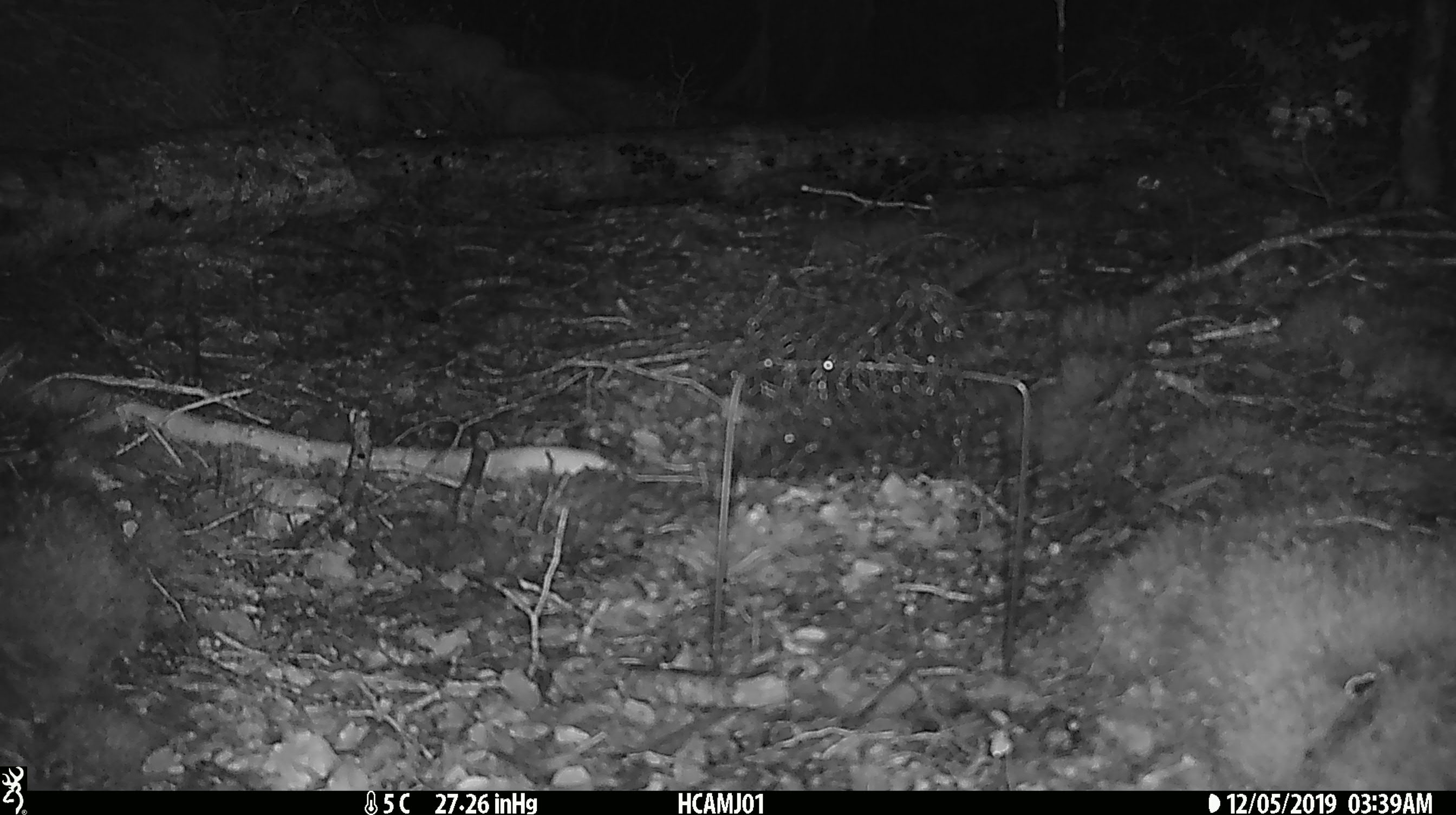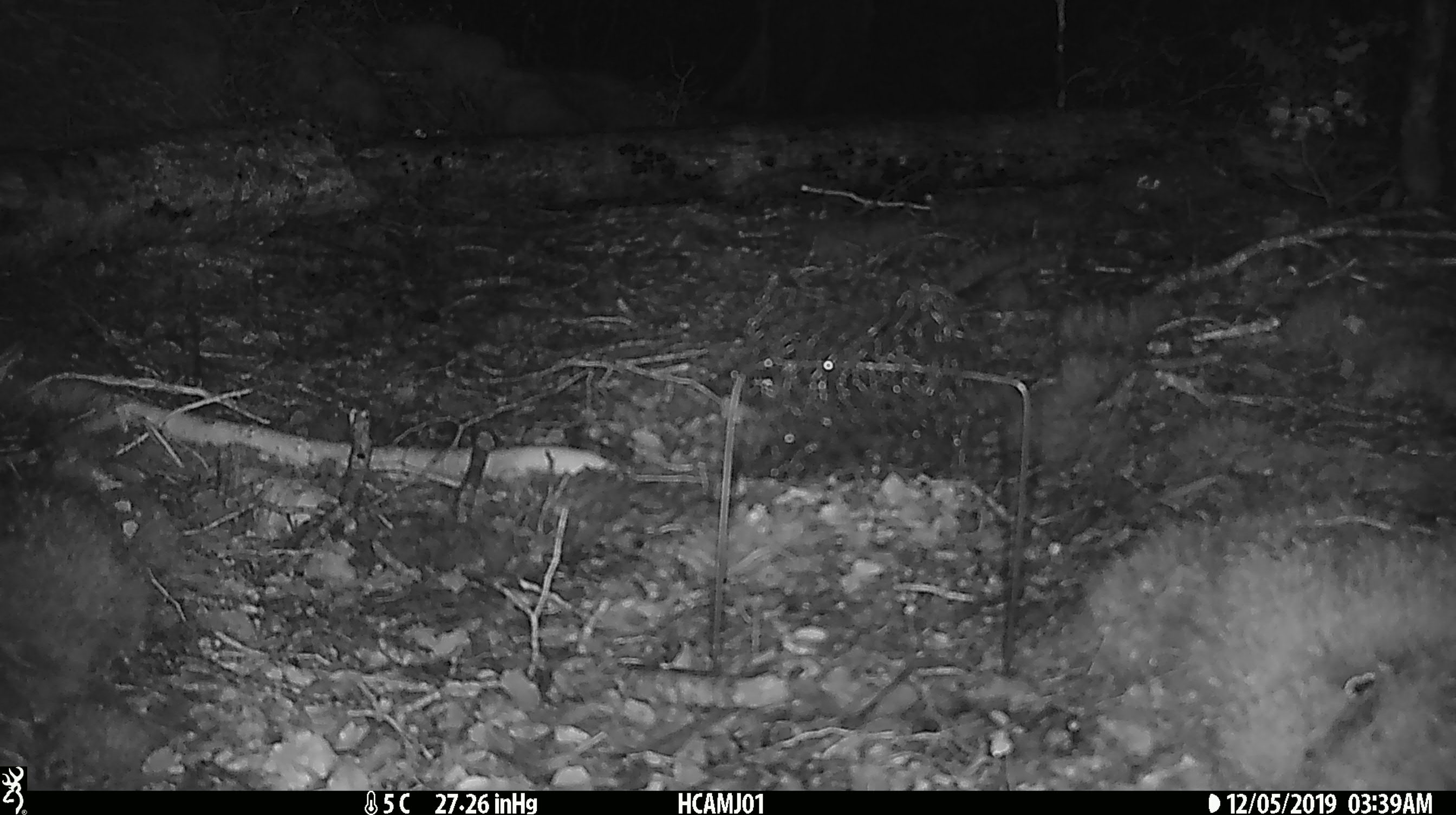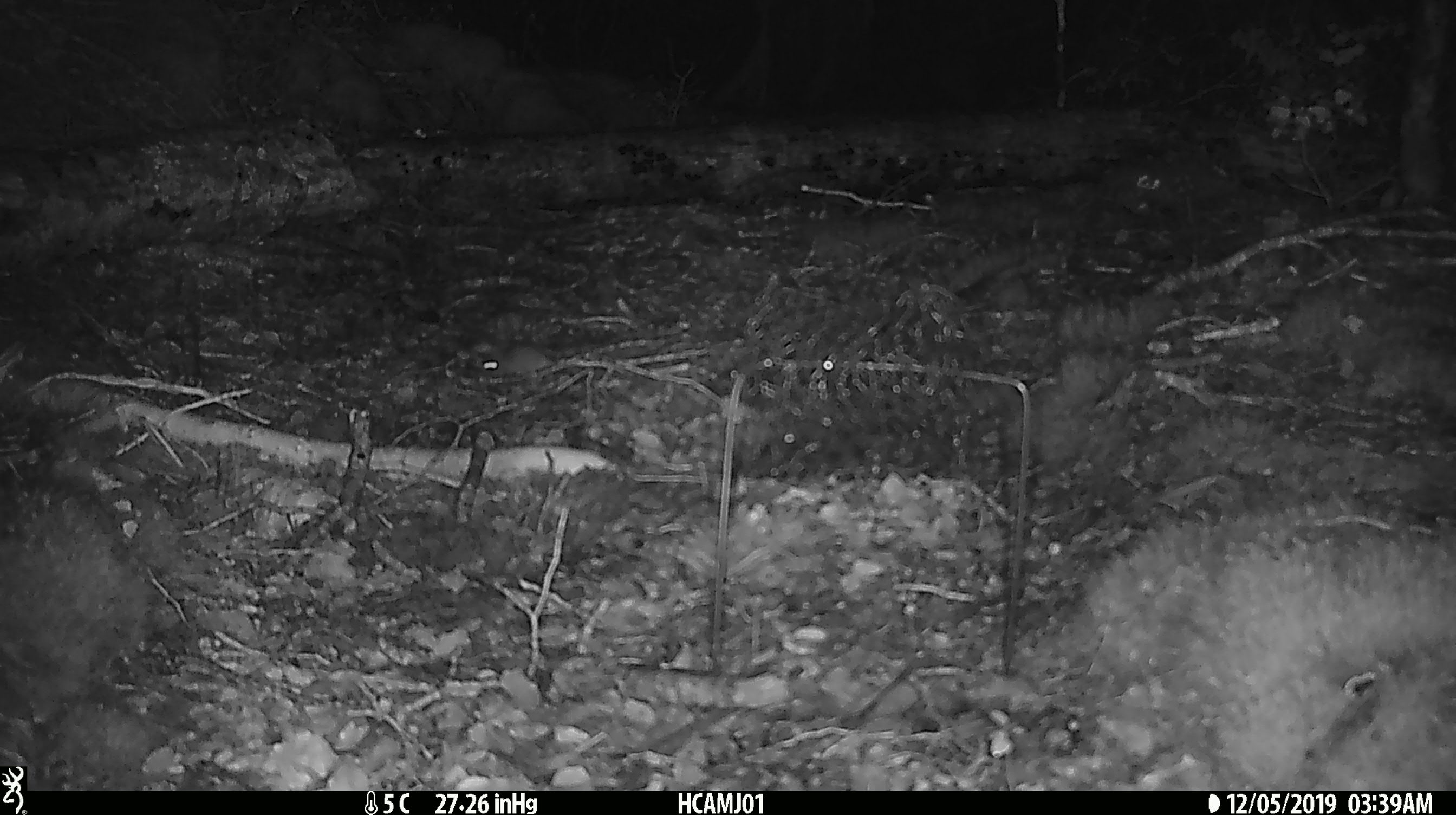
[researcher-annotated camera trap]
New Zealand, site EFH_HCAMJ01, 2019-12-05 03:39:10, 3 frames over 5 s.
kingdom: Animalia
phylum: Chordata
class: Mammalia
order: Rodentia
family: Muridae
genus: Mus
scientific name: Mus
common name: mouse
Mouse (Mus).